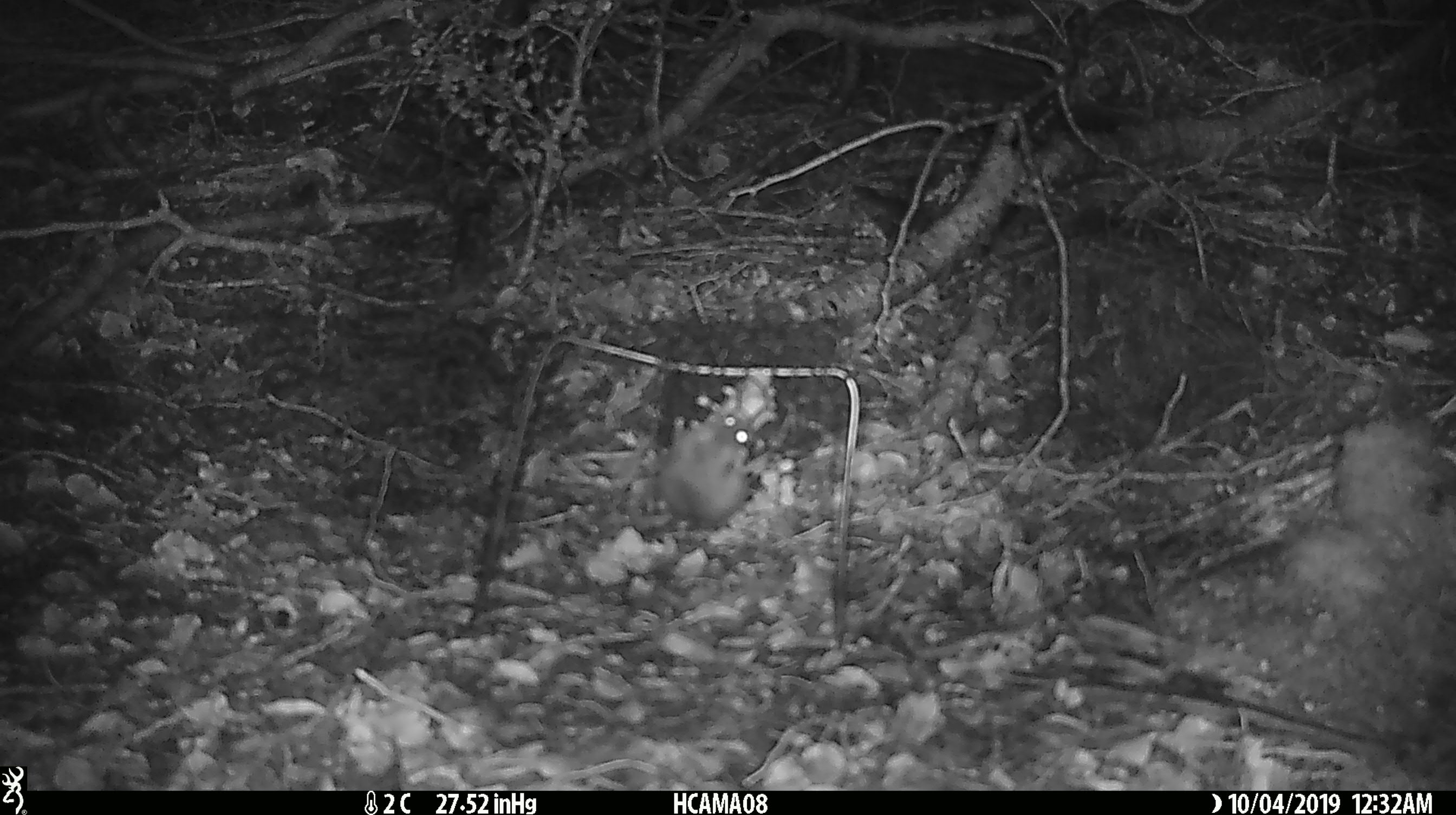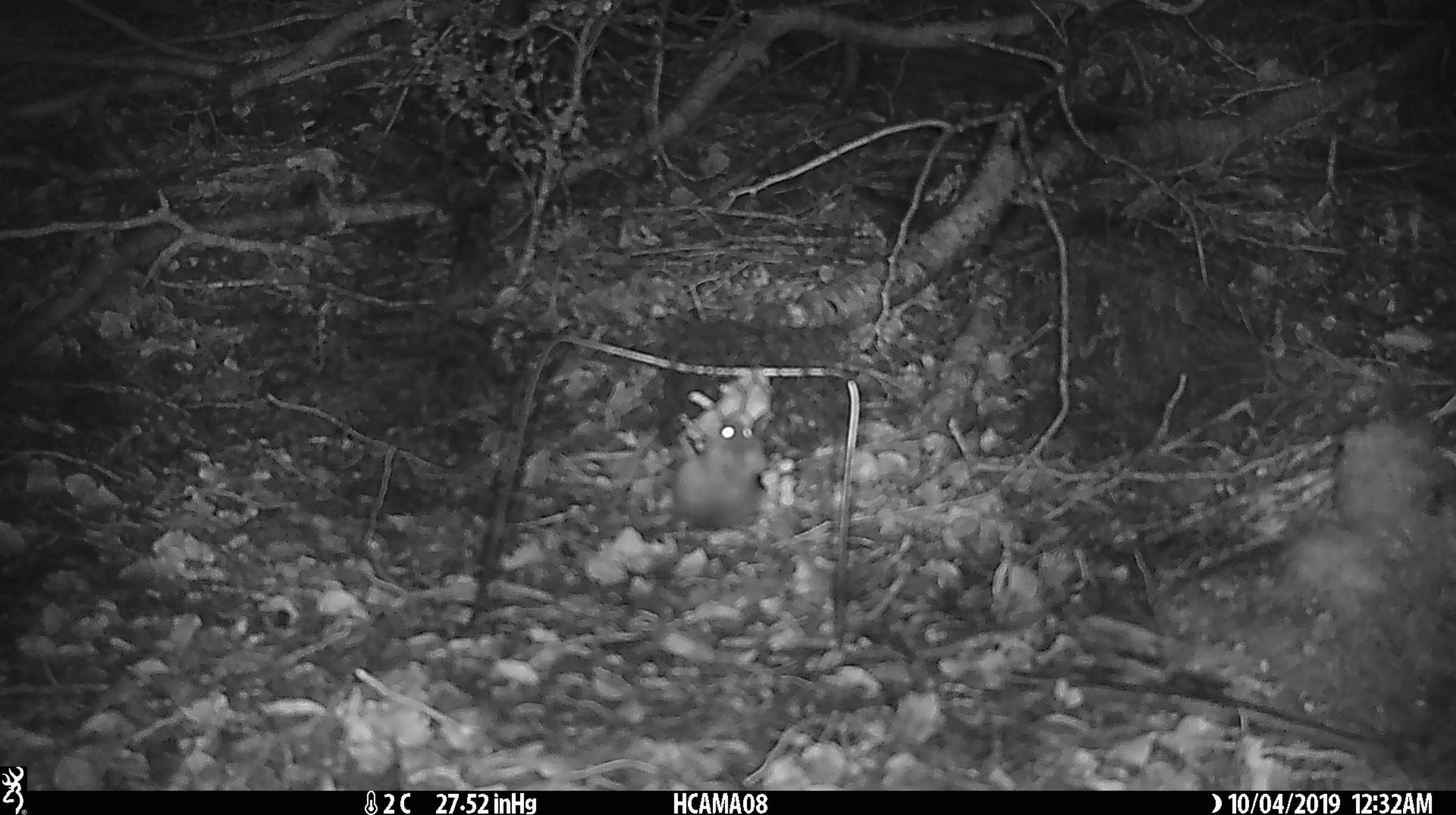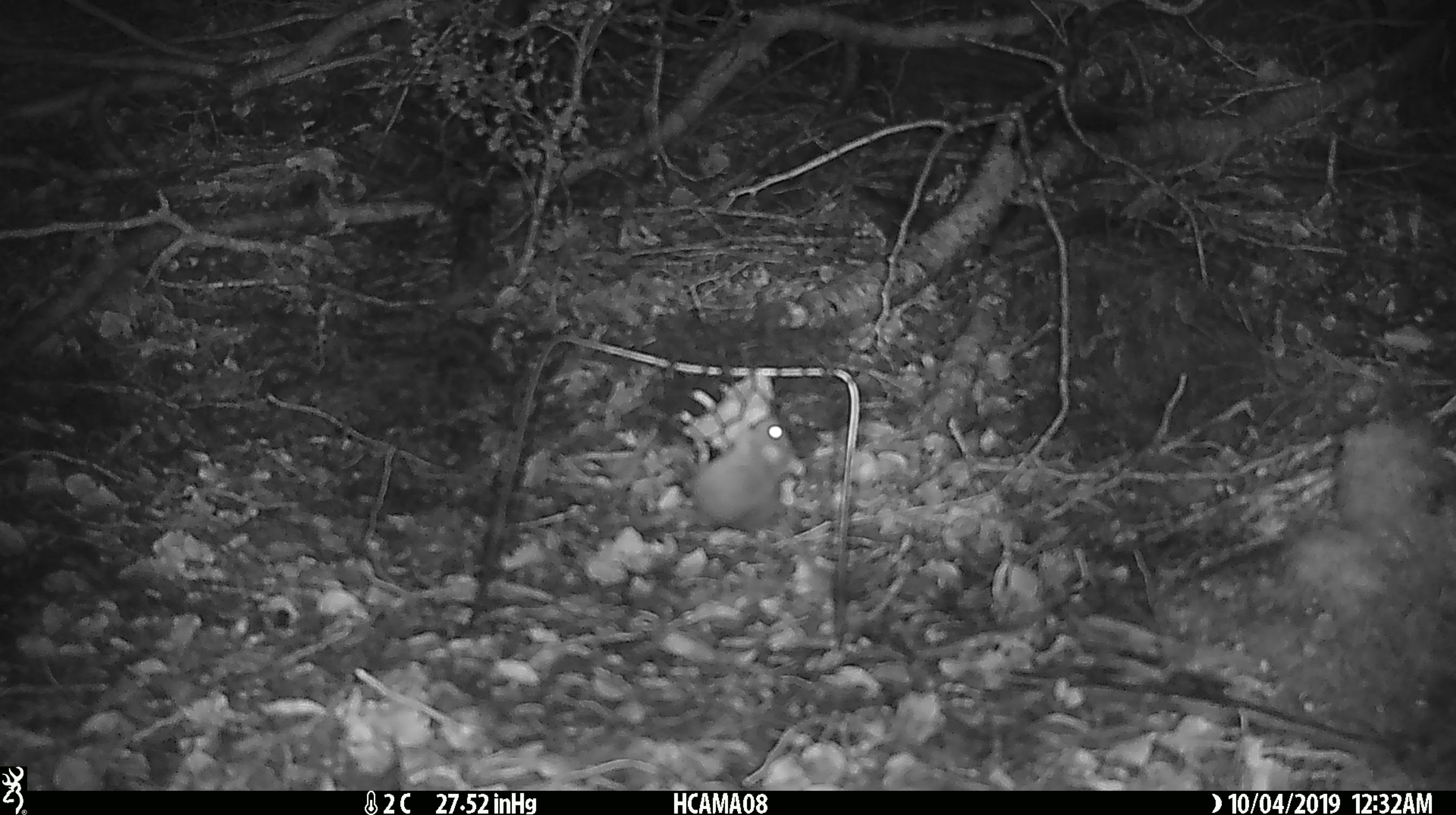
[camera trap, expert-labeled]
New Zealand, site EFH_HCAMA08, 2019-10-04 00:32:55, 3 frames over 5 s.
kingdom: Animalia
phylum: Chordata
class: Mammalia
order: Rodentia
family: Muridae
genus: Mus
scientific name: Mus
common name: mouse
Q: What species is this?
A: Mouse (Mus).